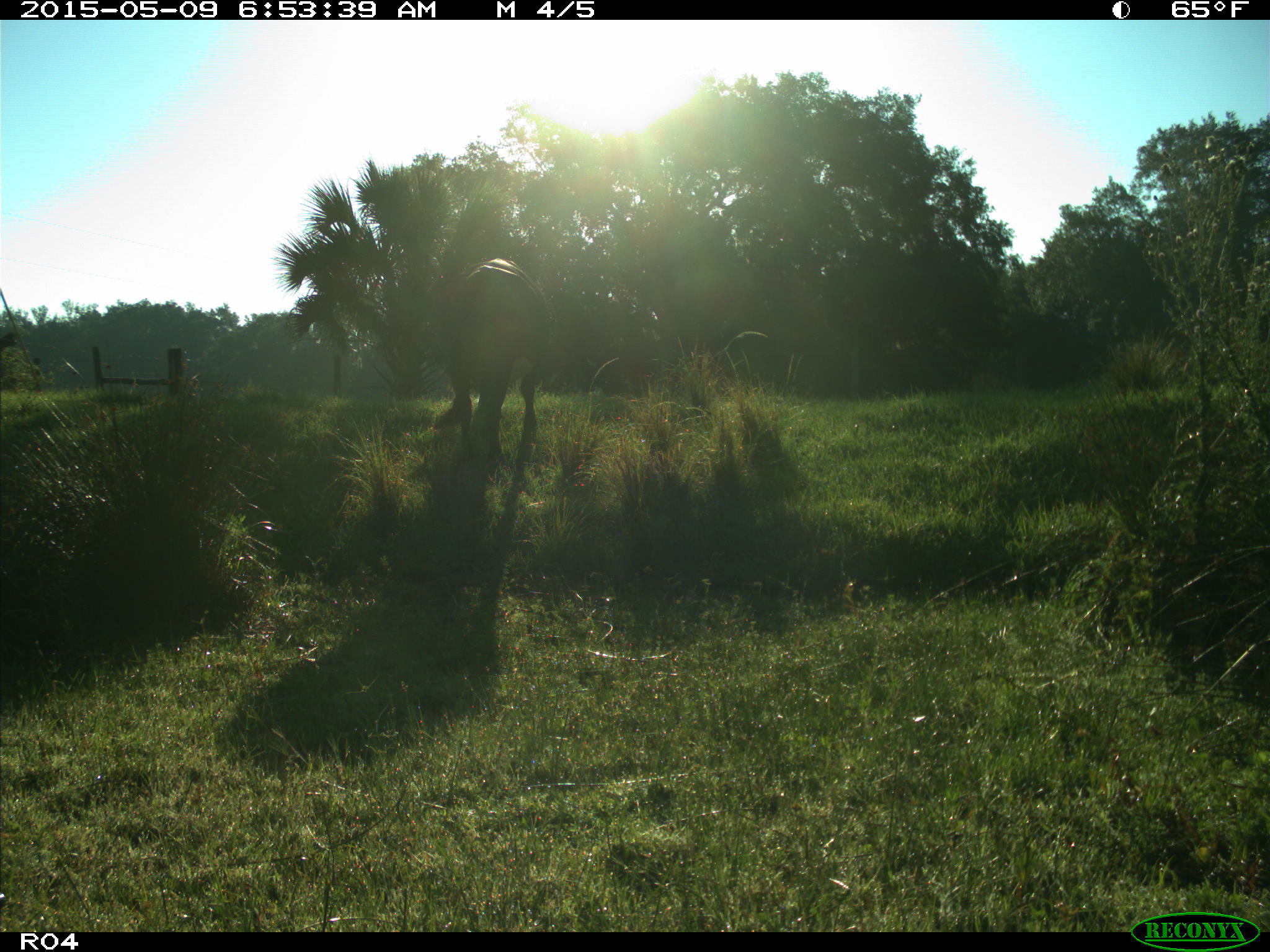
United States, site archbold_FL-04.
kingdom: Animalia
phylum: Chordata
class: Mammalia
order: Artiodactyla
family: Bovidae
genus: Bos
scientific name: Bos taurus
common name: domestic cow